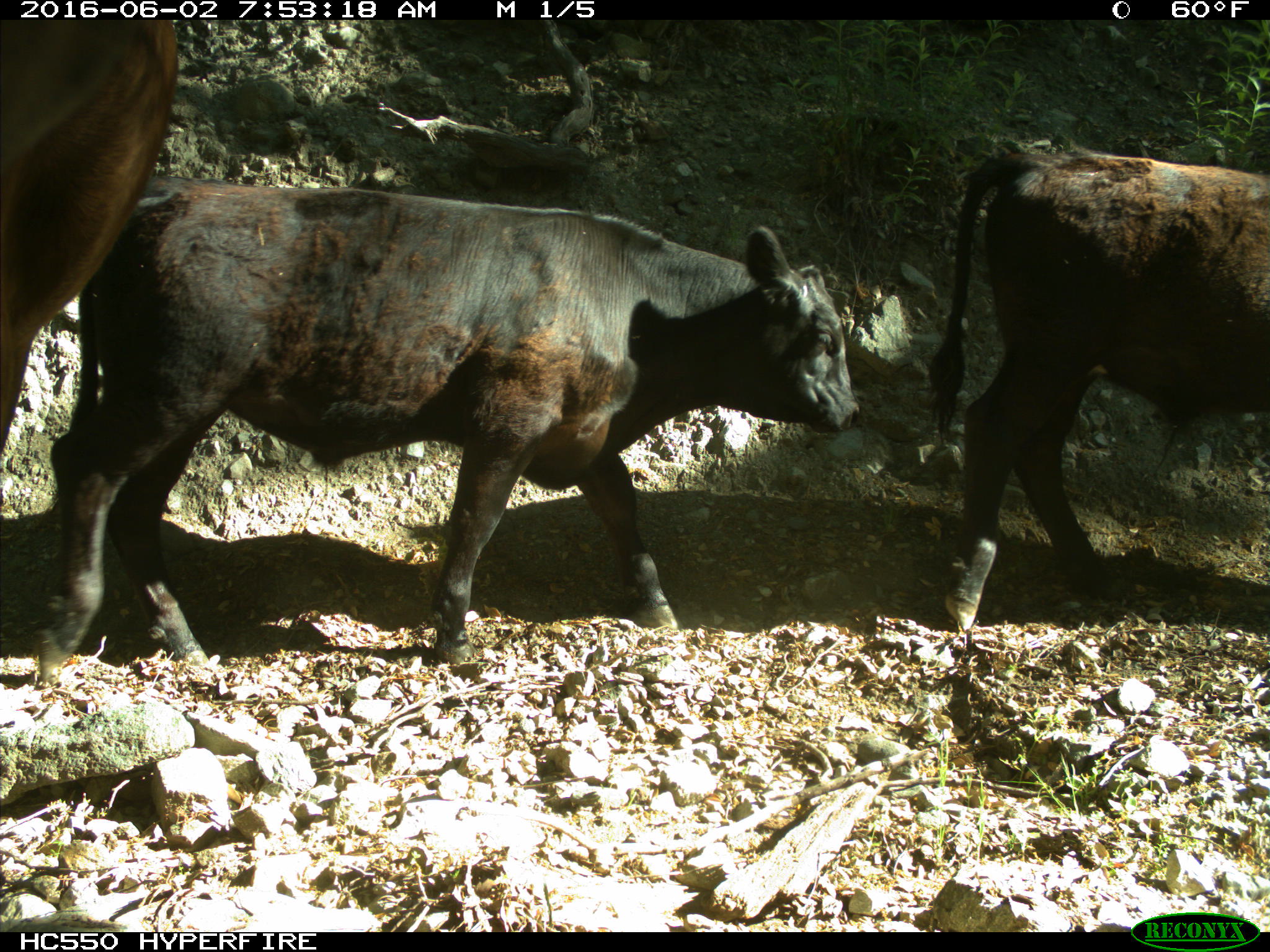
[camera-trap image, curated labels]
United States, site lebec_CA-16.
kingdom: Animalia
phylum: Chordata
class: Mammalia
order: Artiodactyla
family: Bovidae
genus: Bos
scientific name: Bos taurus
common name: domestic cow